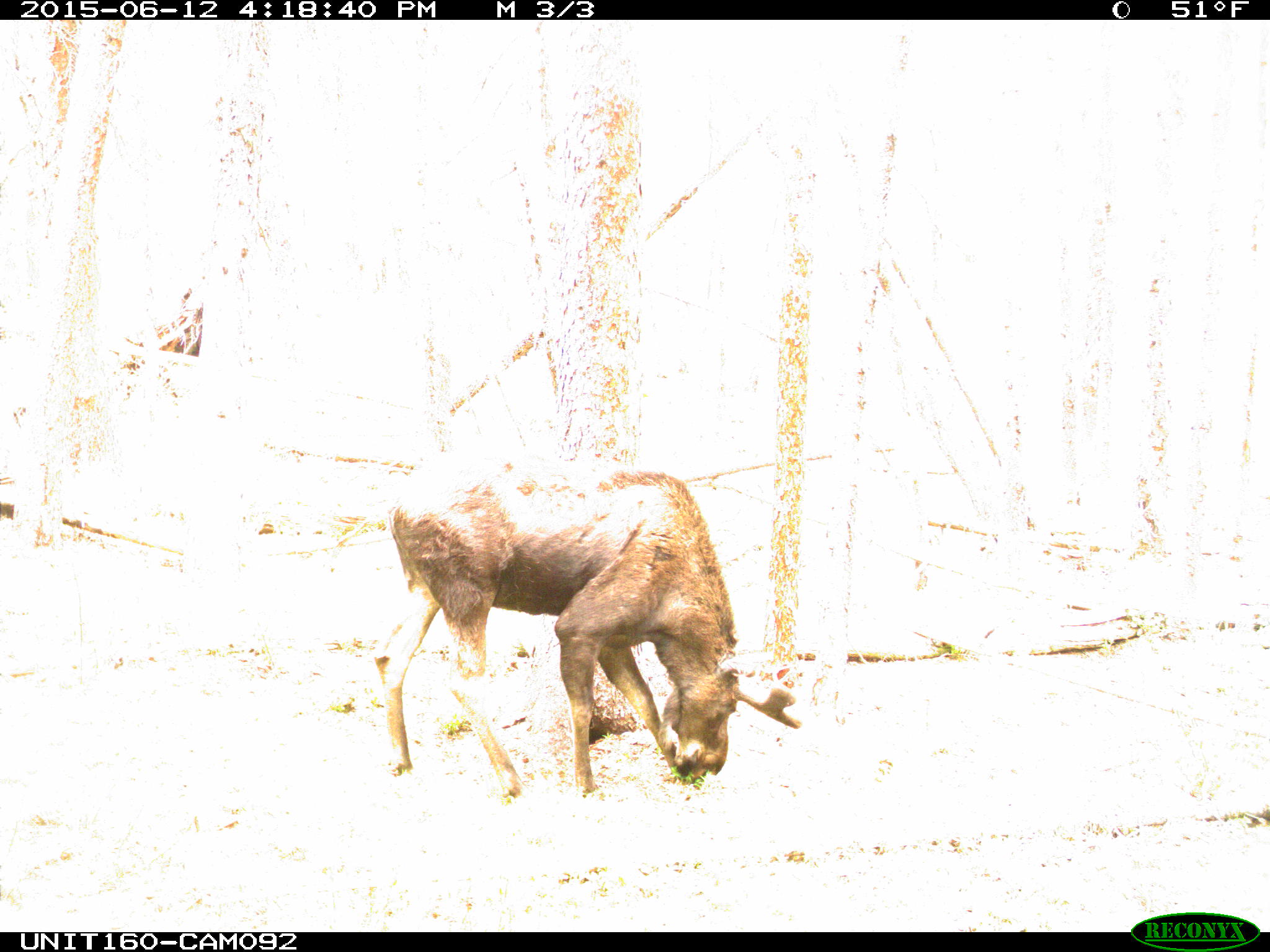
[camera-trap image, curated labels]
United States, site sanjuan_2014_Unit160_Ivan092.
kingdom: Animalia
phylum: Chordata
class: Mammalia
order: Artiodactyla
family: Cervidae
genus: Alces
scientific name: Alces alces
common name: moose